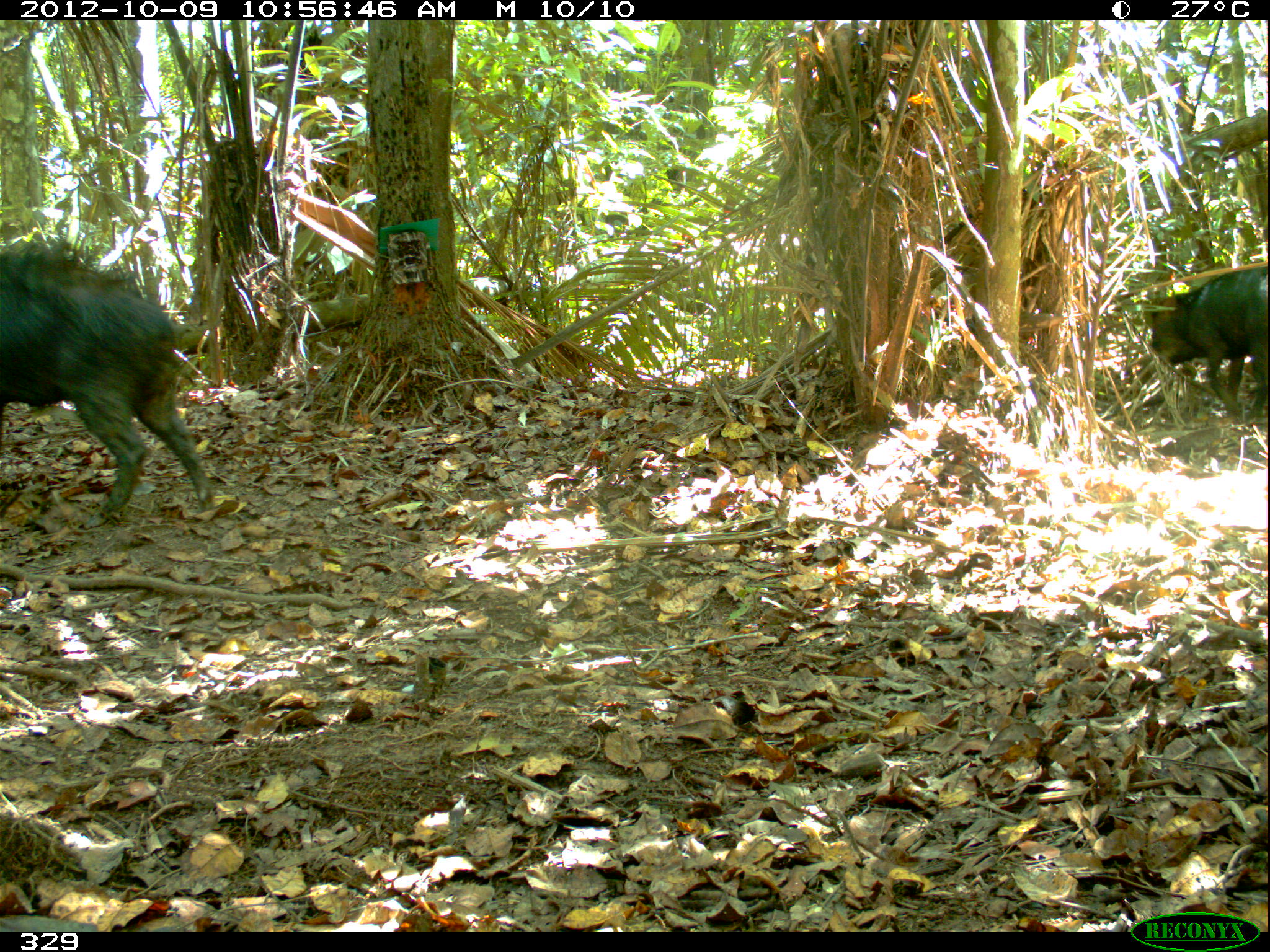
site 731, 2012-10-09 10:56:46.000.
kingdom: Animalia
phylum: Chordata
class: Mammalia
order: Artiodactyla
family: Tayassuidae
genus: Tayassu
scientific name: Tayassu pecari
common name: white-lipped peccary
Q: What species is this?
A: Tayassu pecari (white-lipped peccary).